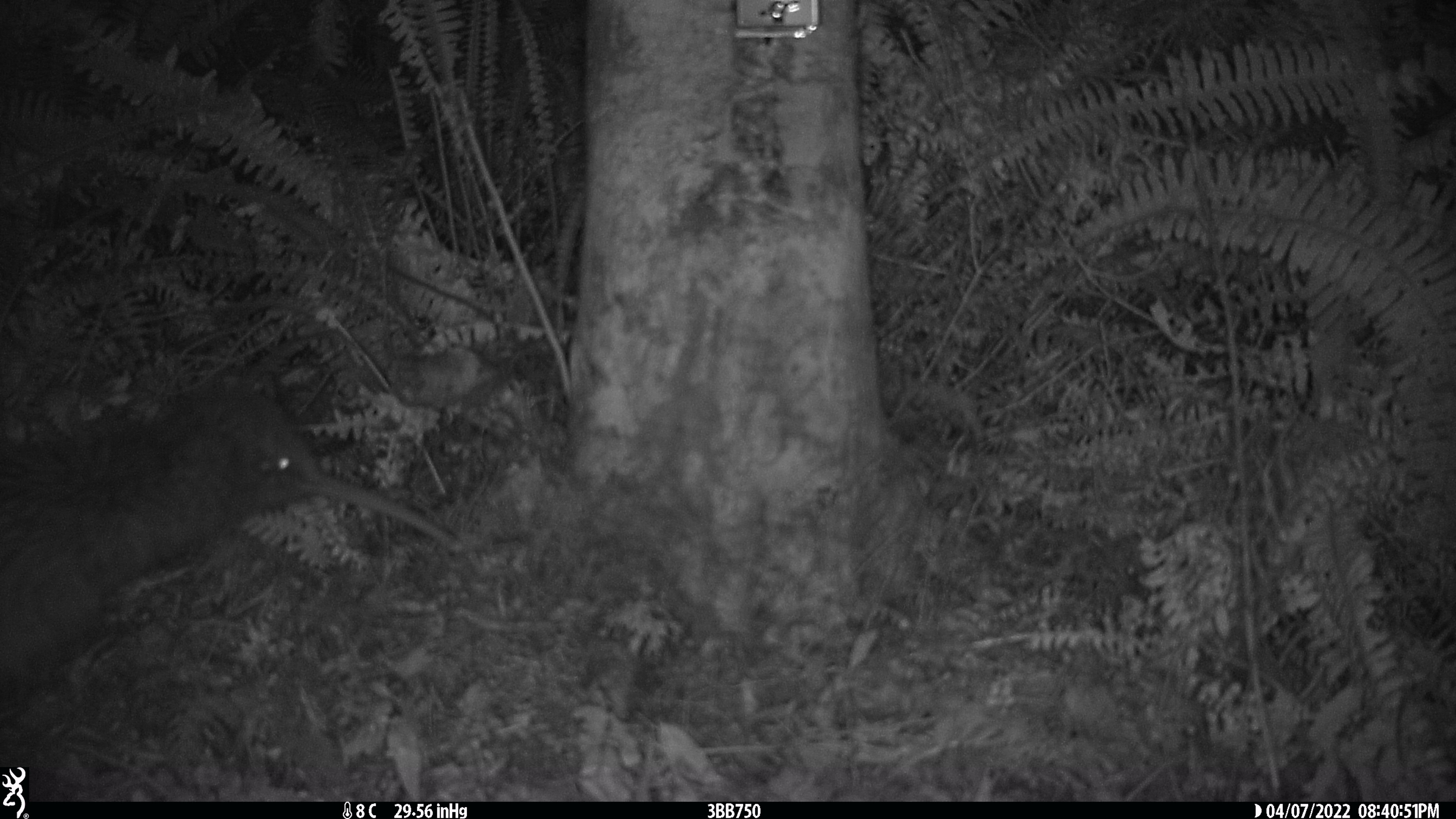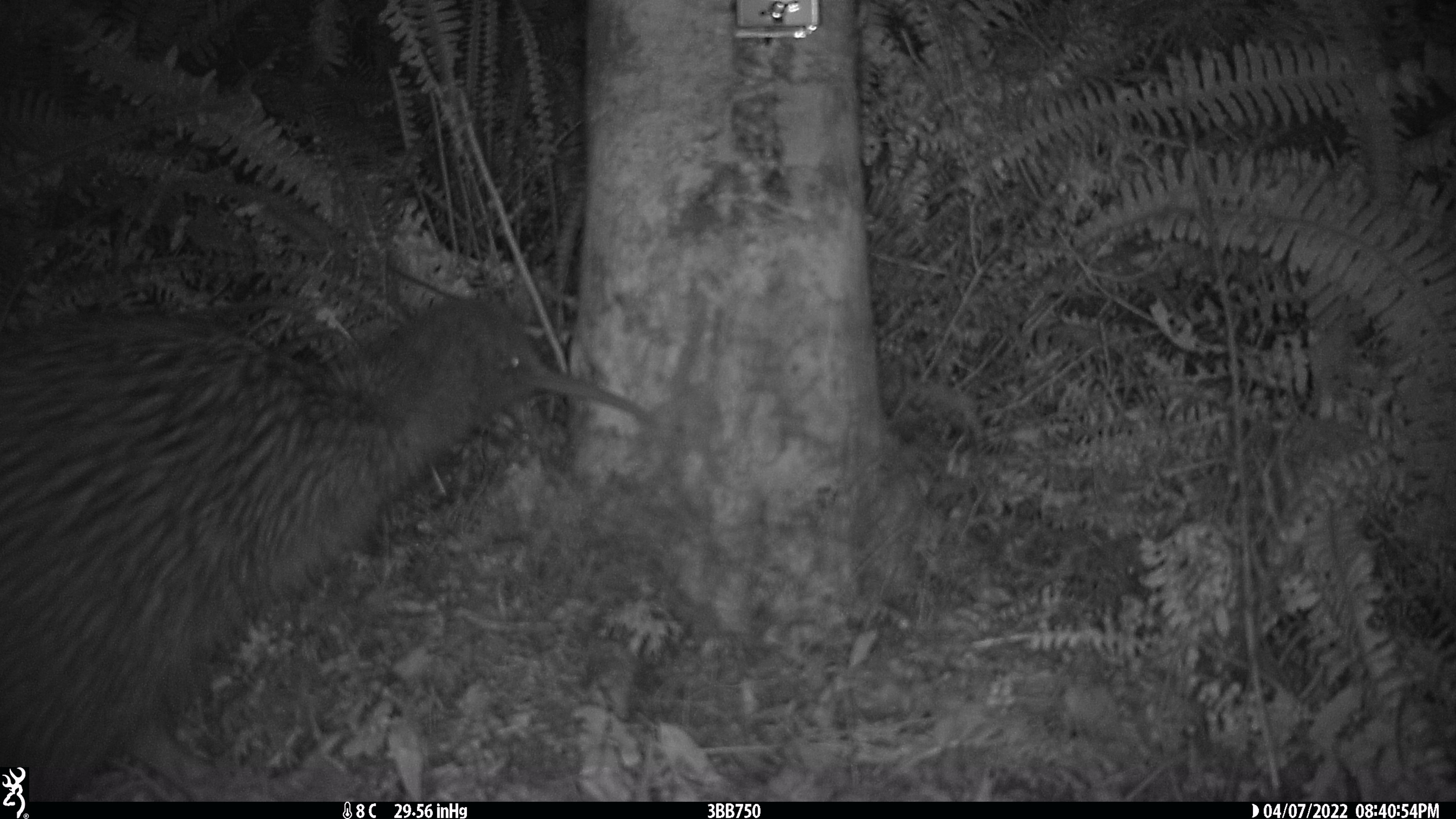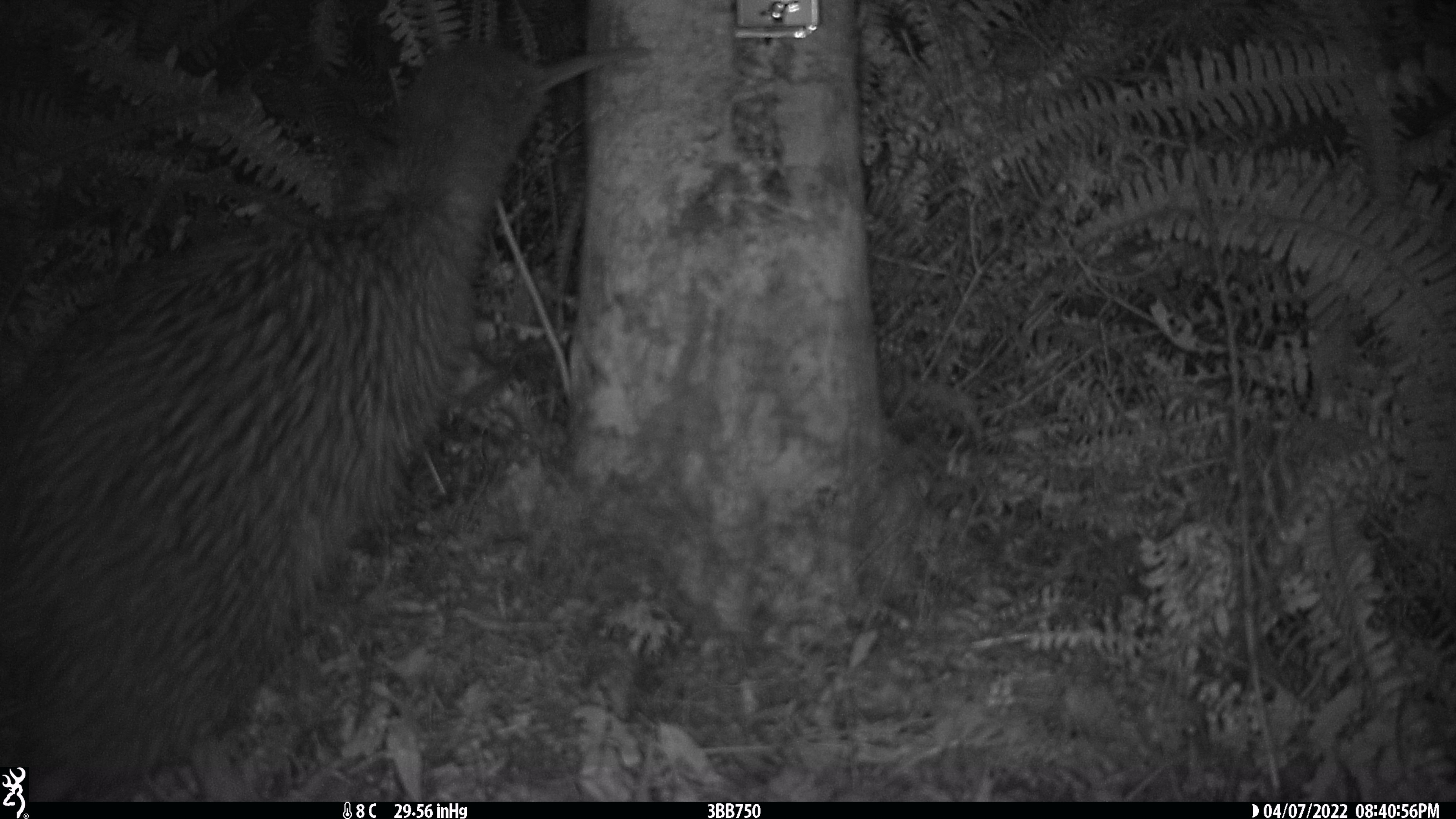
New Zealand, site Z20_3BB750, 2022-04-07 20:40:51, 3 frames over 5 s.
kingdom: Animalia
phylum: Chordata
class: Aves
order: Apterygiformes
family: Apterygidae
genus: Apteryx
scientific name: Apteryx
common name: kiwi